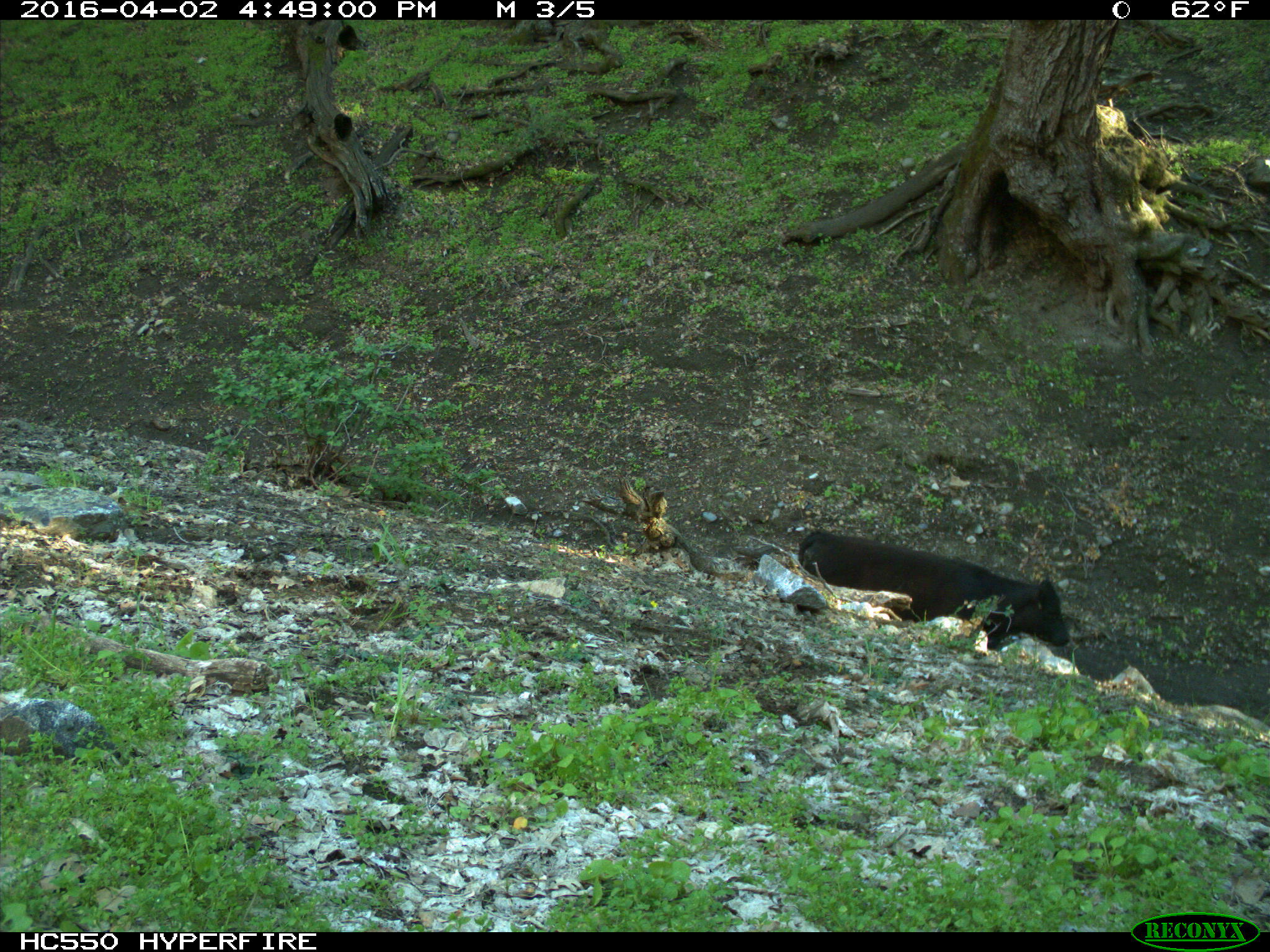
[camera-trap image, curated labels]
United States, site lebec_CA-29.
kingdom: Animalia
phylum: Chordata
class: Mammalia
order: Artiodactyla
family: Bovidae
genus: Bos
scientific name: Bos taurus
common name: domestic cow